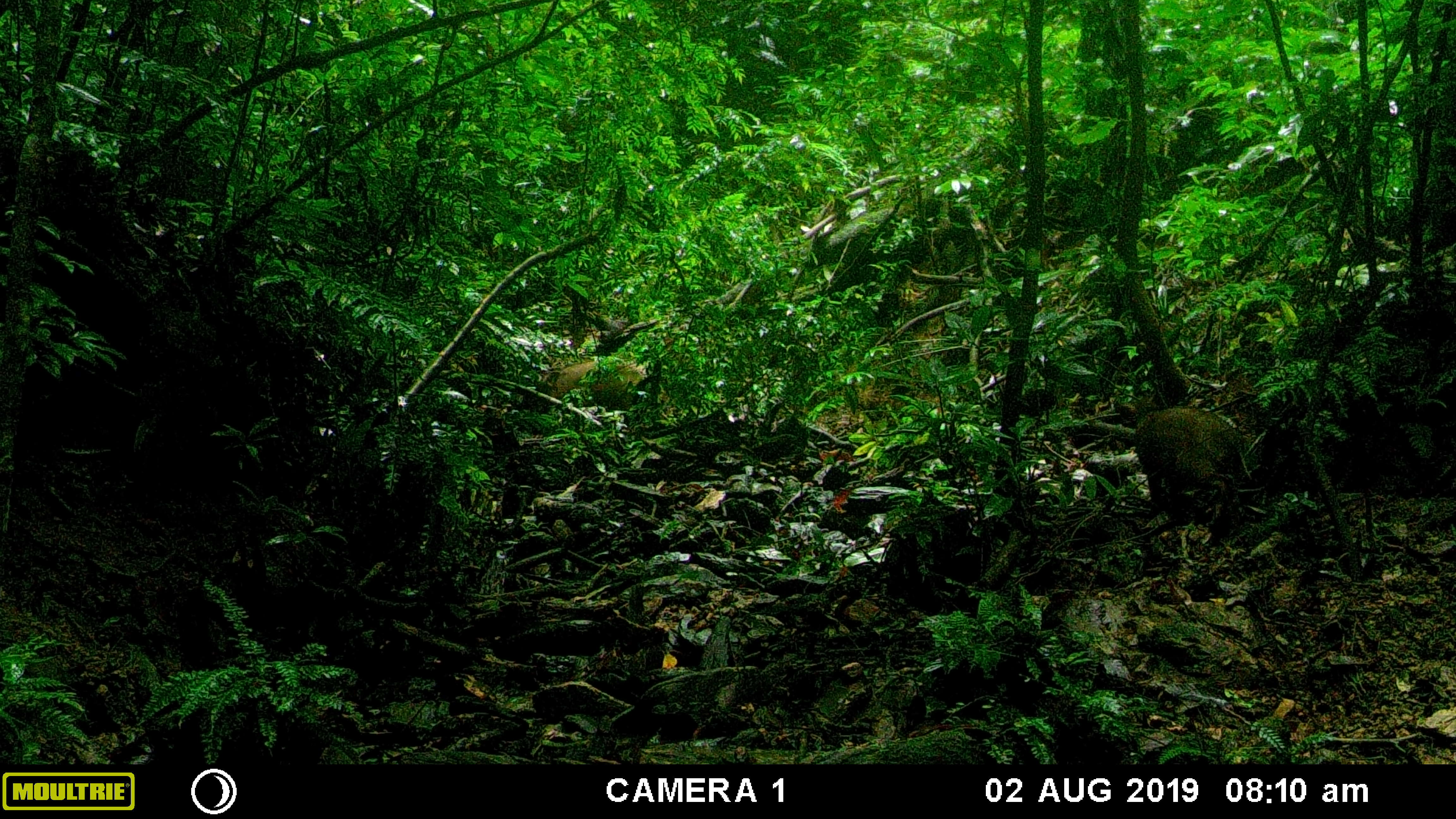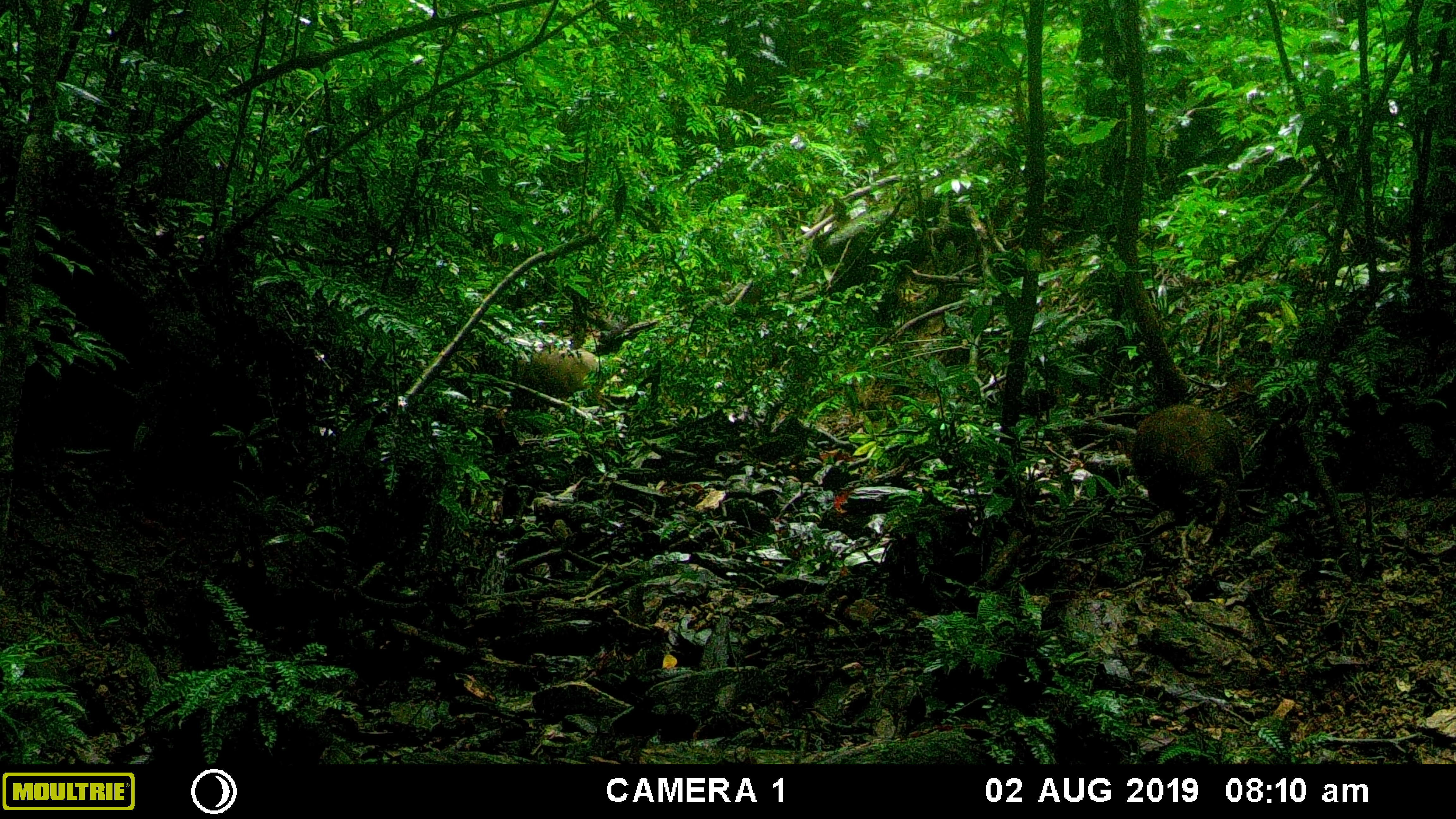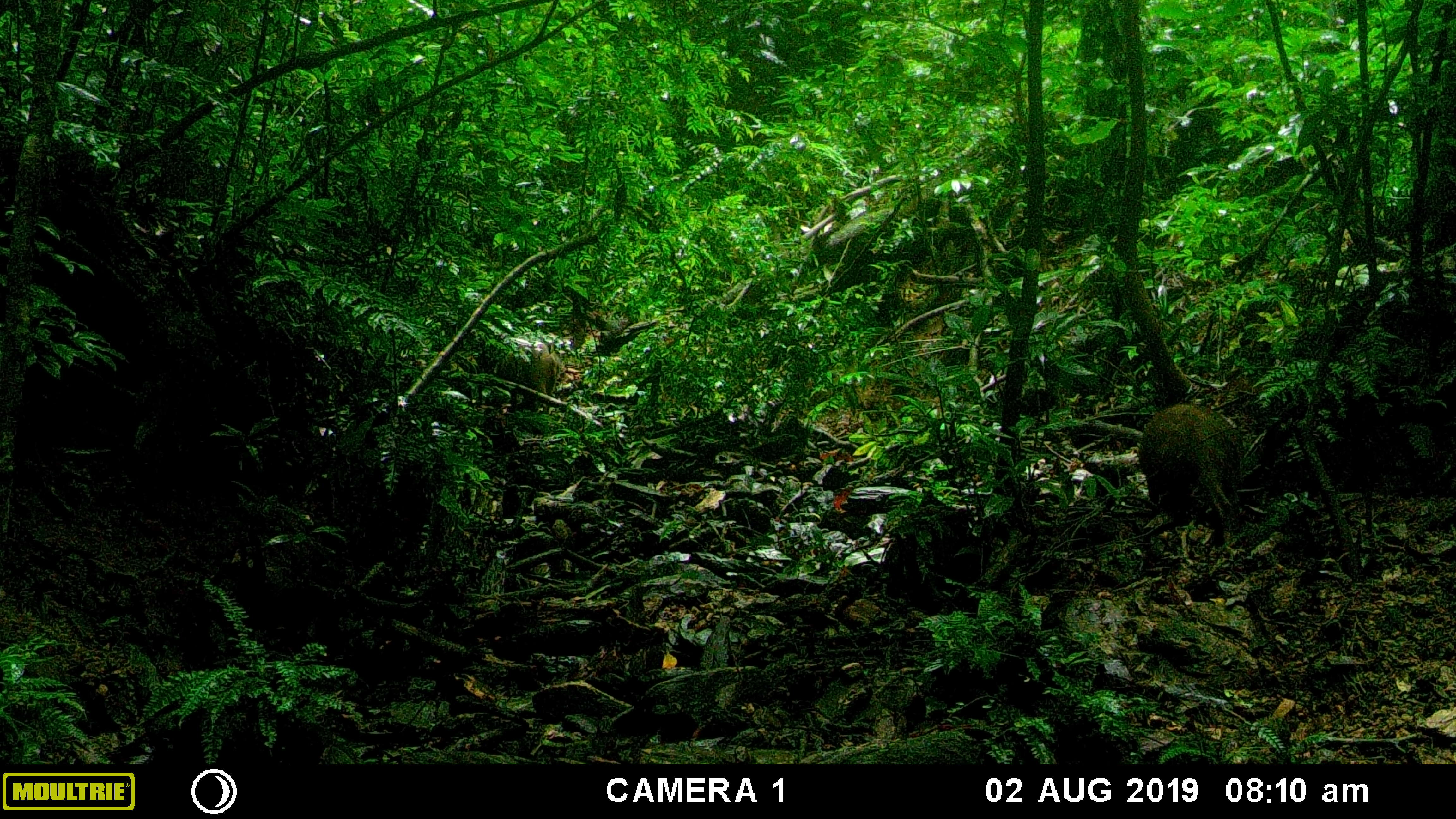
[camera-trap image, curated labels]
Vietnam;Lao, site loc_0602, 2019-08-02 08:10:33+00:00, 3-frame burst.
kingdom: Animalia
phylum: Chordata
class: Mammalia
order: Artiodactyla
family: Suidae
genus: Sus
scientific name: Sus scrofa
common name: eurasian wild pig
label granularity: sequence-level